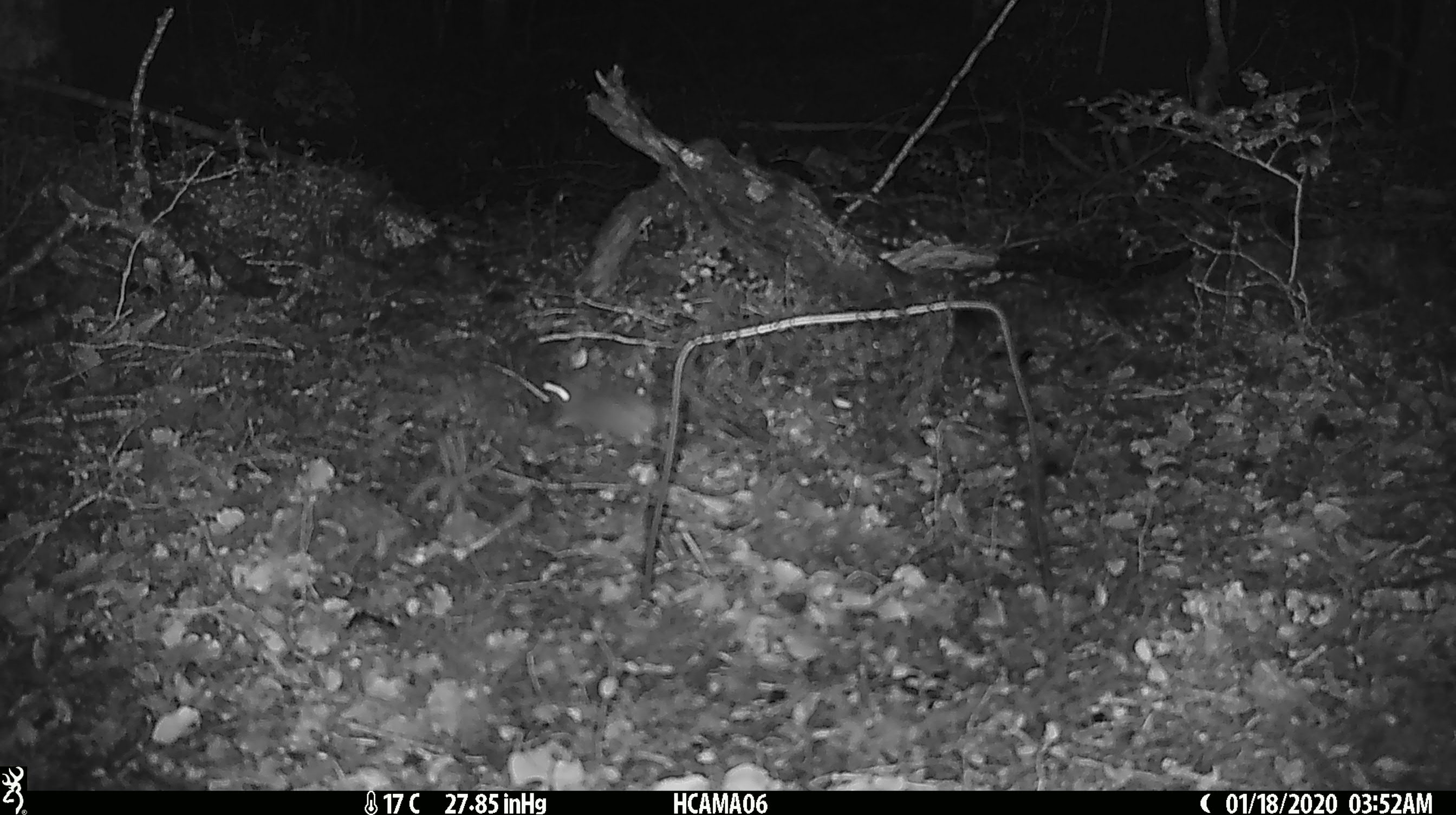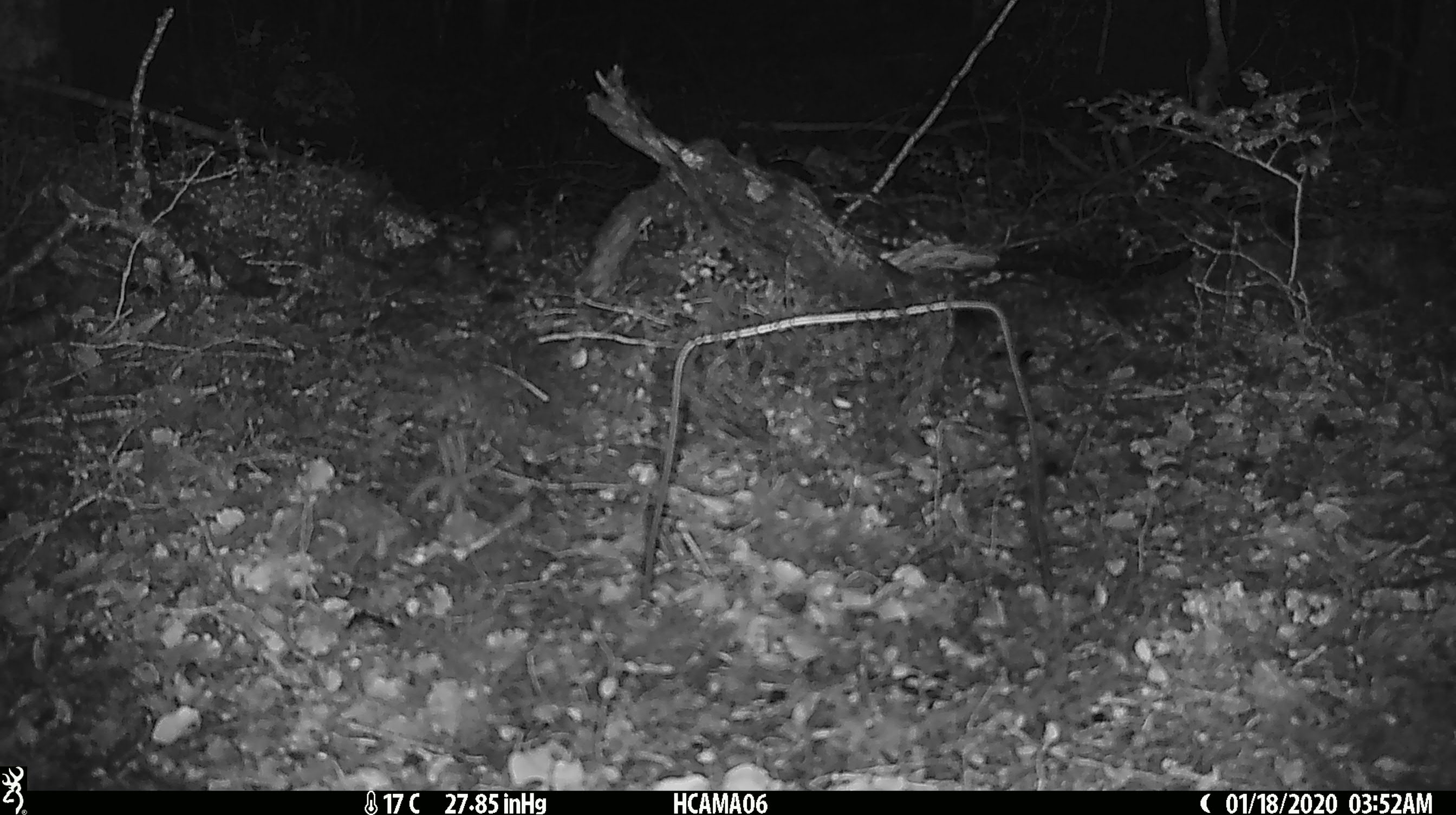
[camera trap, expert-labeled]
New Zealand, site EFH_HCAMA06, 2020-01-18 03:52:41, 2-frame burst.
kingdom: Animalia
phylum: Chordata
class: Mammalia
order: Rodentia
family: Muridae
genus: Mus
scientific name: Mus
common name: mouse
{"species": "mouse (Mus)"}